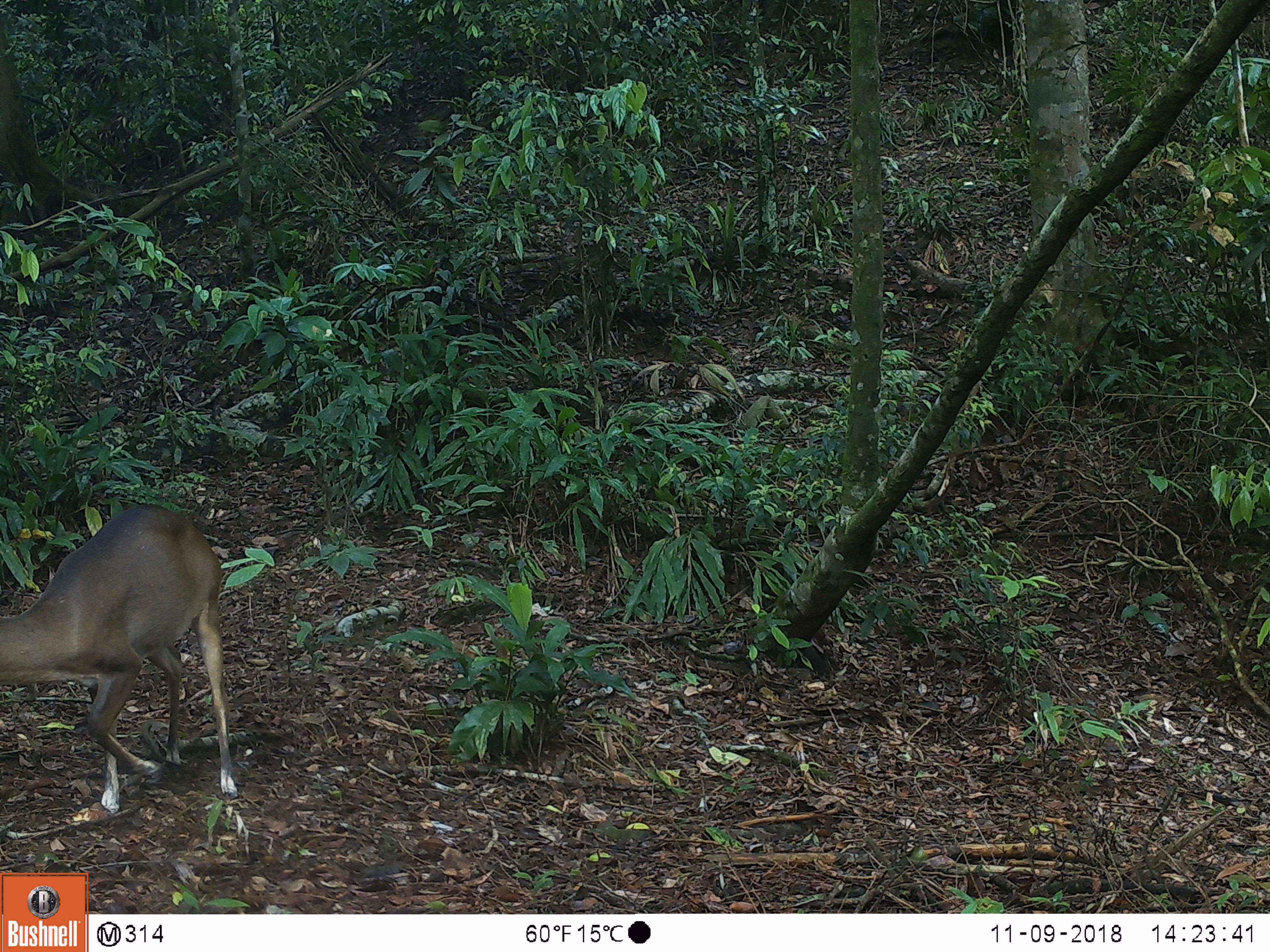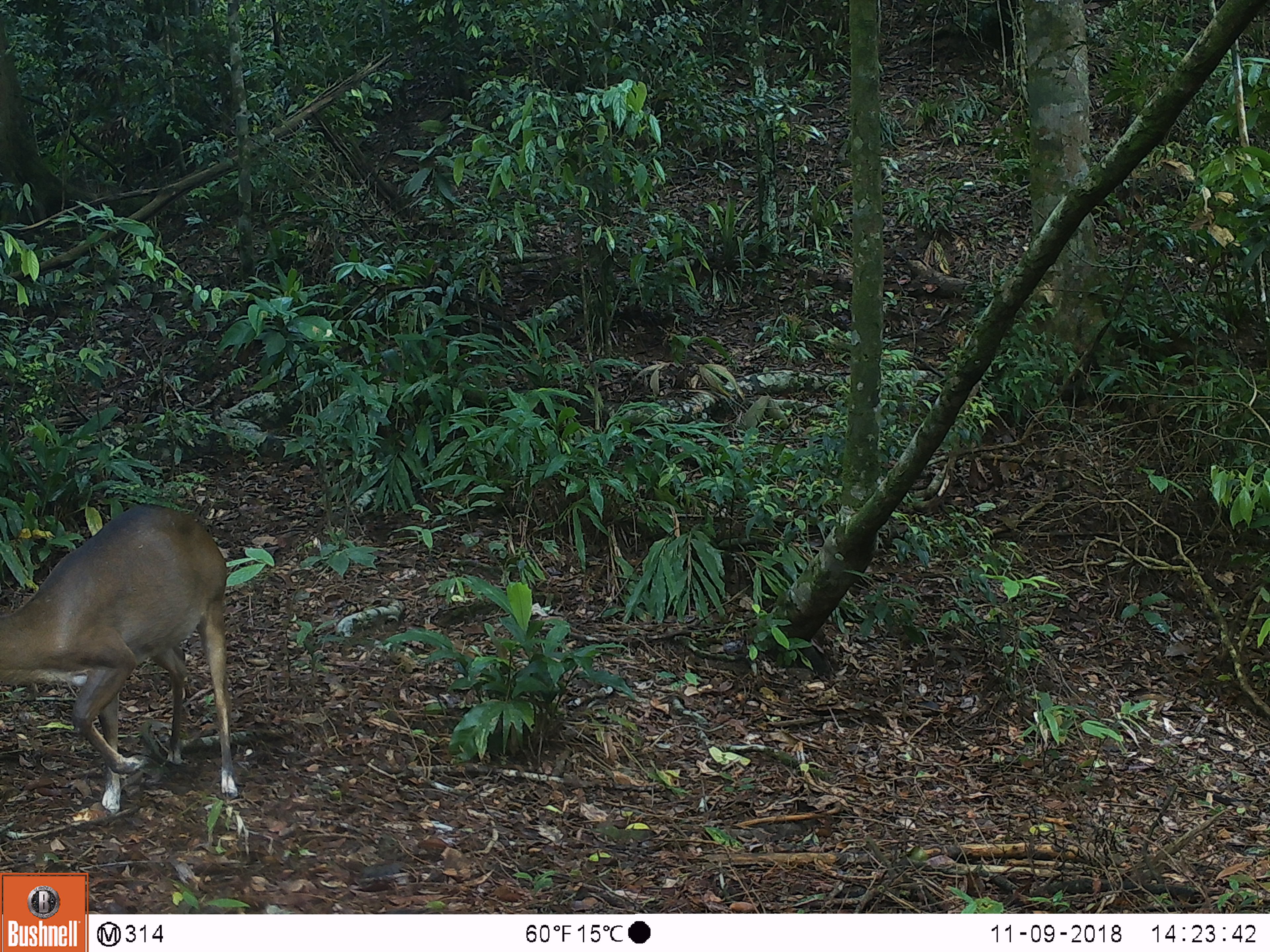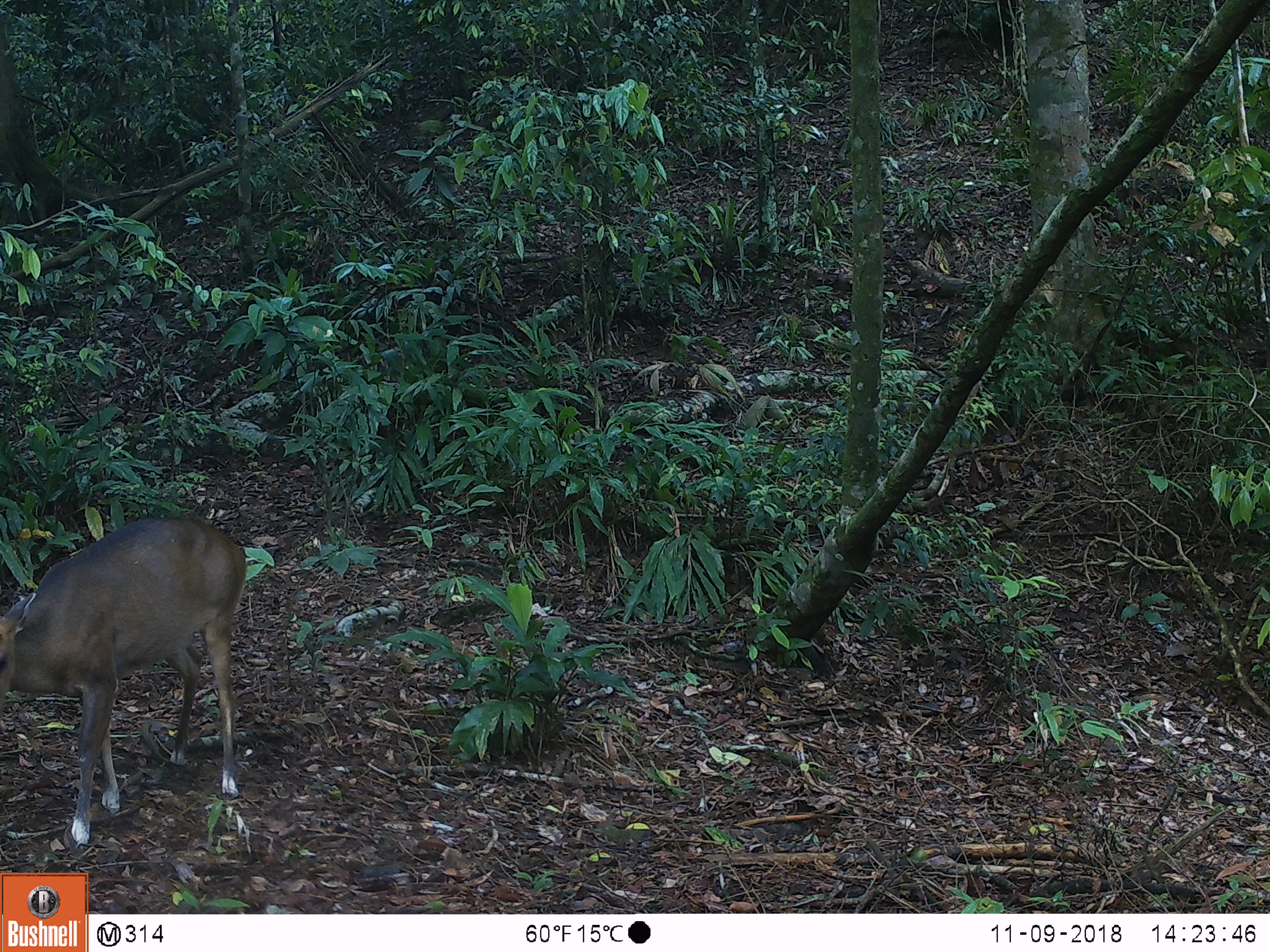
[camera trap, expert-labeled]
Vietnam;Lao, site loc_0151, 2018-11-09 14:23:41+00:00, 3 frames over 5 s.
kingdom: Animalia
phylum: Chordata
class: Mammalia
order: Artiodactyla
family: Cervidae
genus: Muntiacus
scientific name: Muntiacus vuquangensis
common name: large-antlered muntjac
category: large antlered muntjac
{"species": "large antlered muntjac (large-antlered muntjac) (Muntiacus vuquangensis)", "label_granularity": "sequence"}